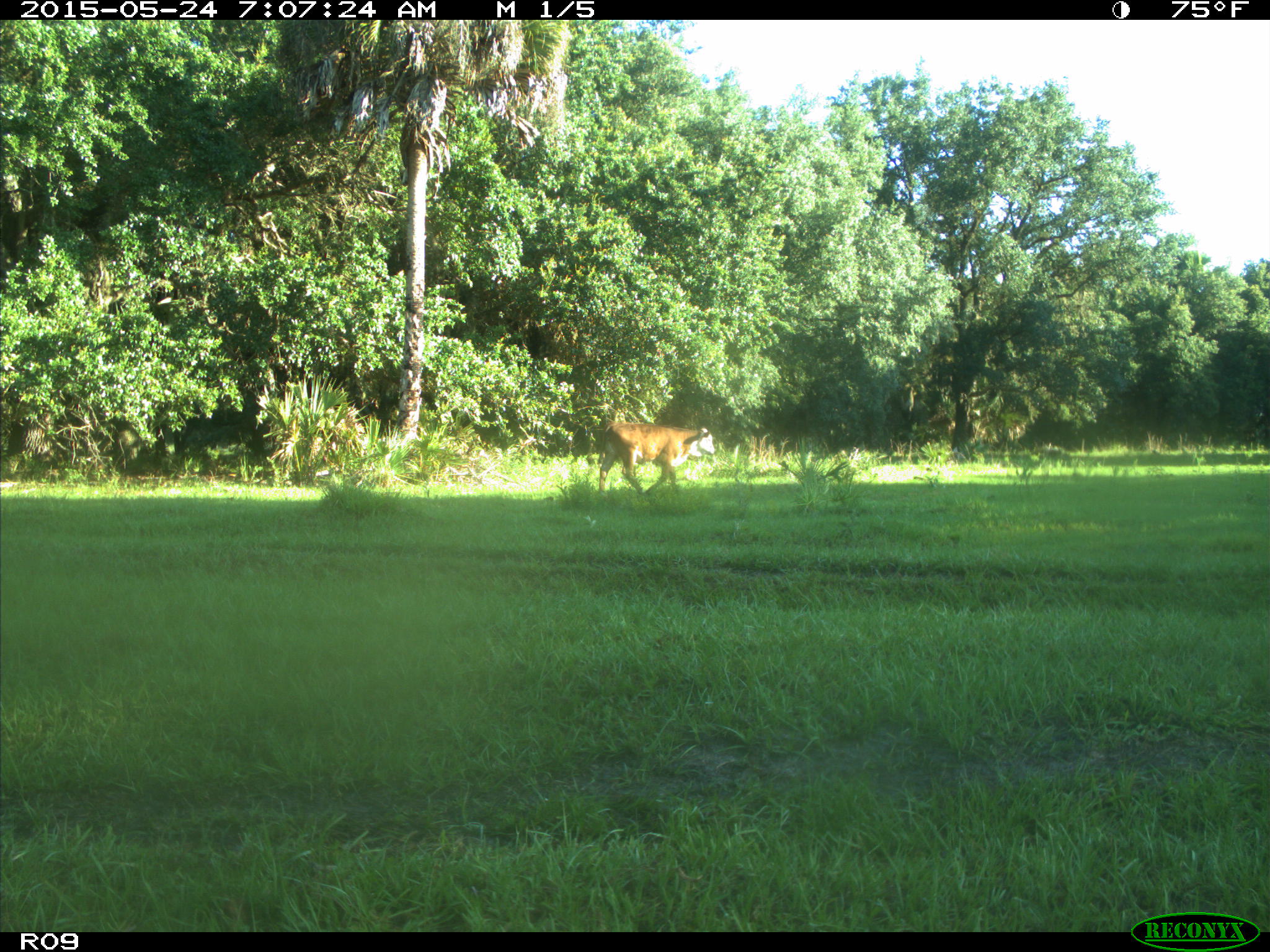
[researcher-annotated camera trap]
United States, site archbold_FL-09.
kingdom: Animalia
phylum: Chordata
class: Mammalia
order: Artiodactyla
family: Bovidae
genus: Bos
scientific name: Bos taurus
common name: domestic cow